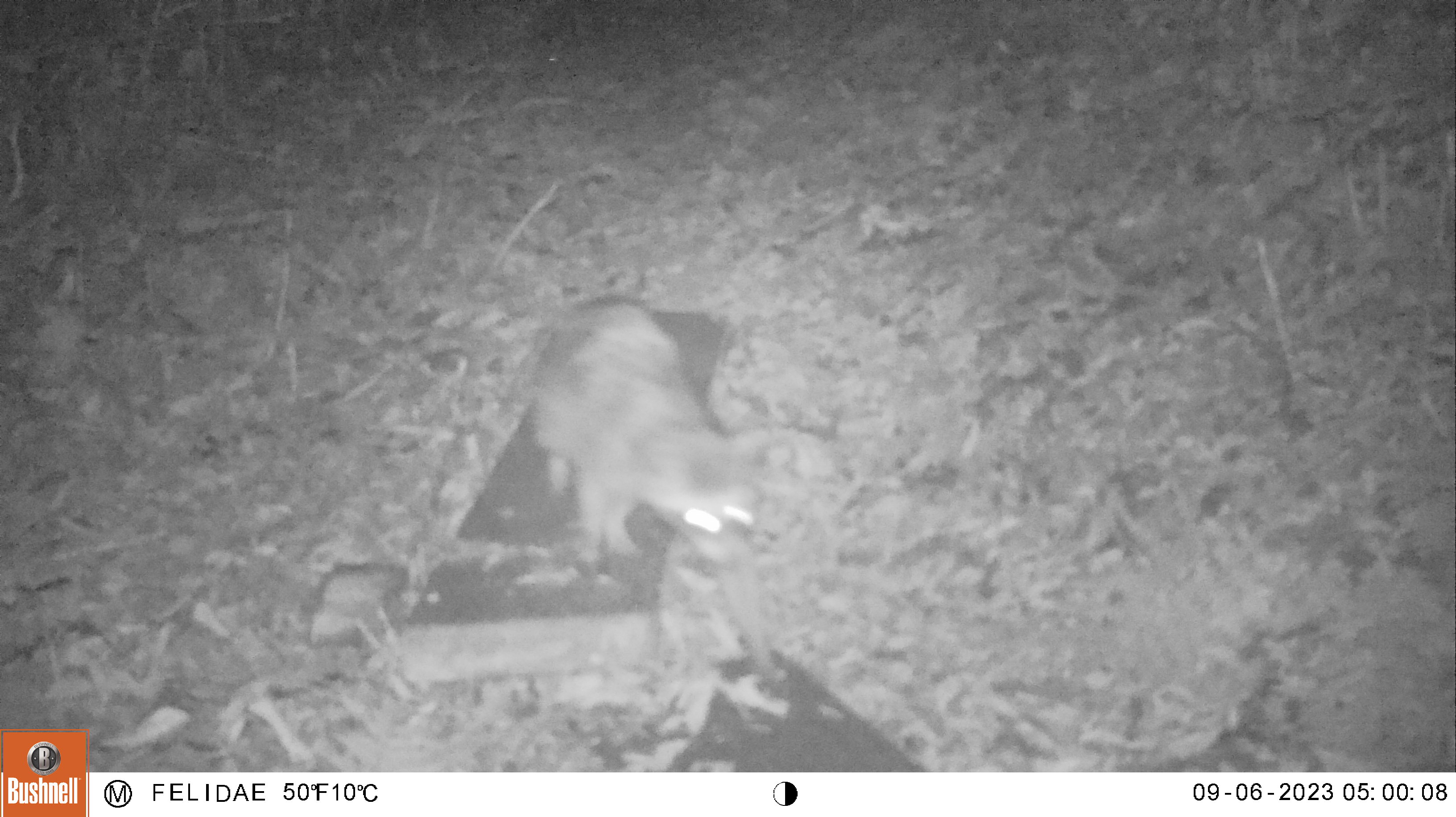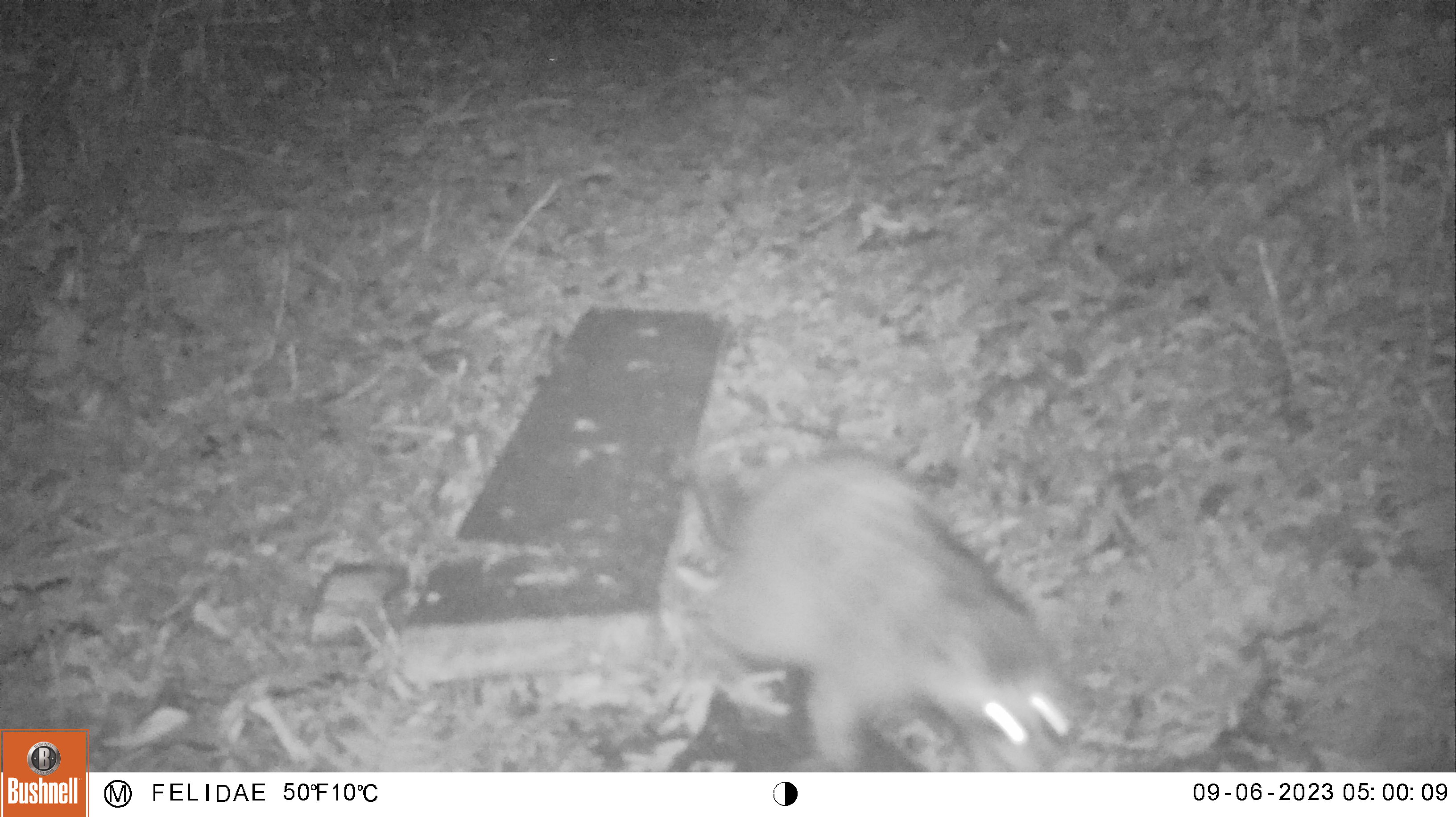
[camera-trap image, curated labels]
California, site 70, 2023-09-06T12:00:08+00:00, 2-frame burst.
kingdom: Animalia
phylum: Chordata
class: Mammalia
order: Carnivora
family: Procyonidae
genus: Procyon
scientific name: Procyon lotor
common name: raccoon